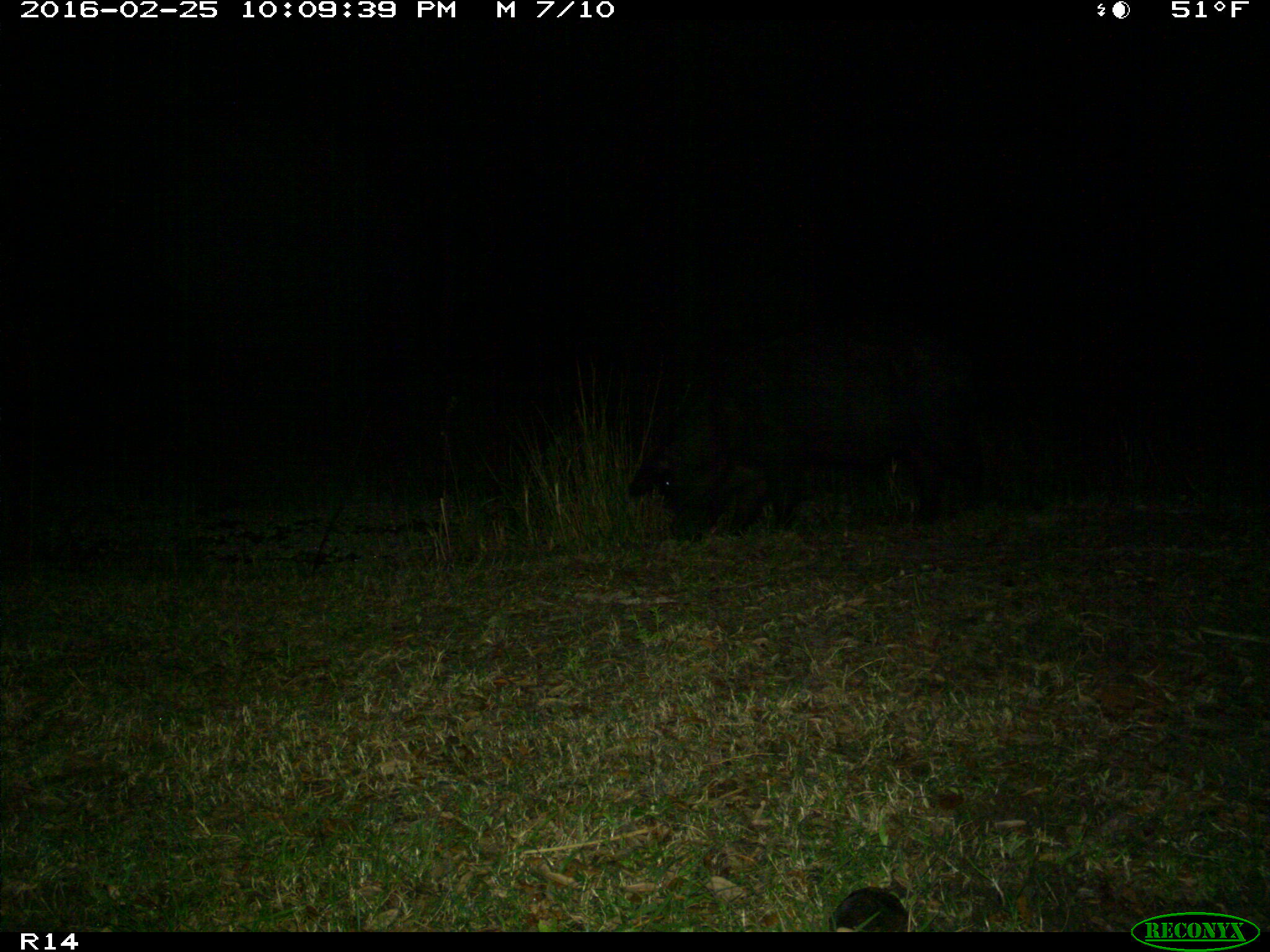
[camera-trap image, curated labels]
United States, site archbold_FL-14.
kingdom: Animalia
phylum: Chordata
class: Mammalia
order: Artiodactyla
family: Suidae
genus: Sus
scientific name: Sus scrofa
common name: wild boar